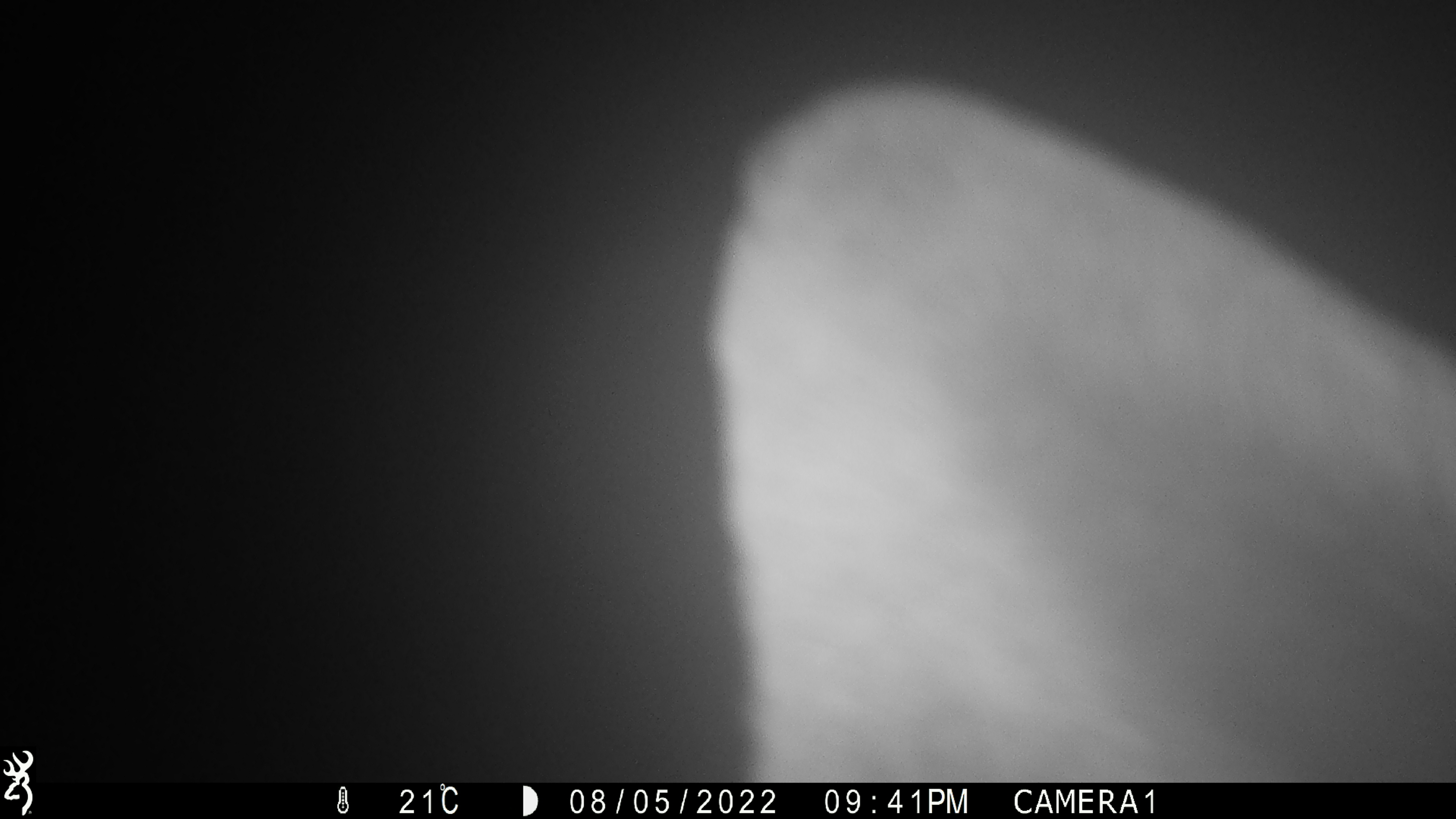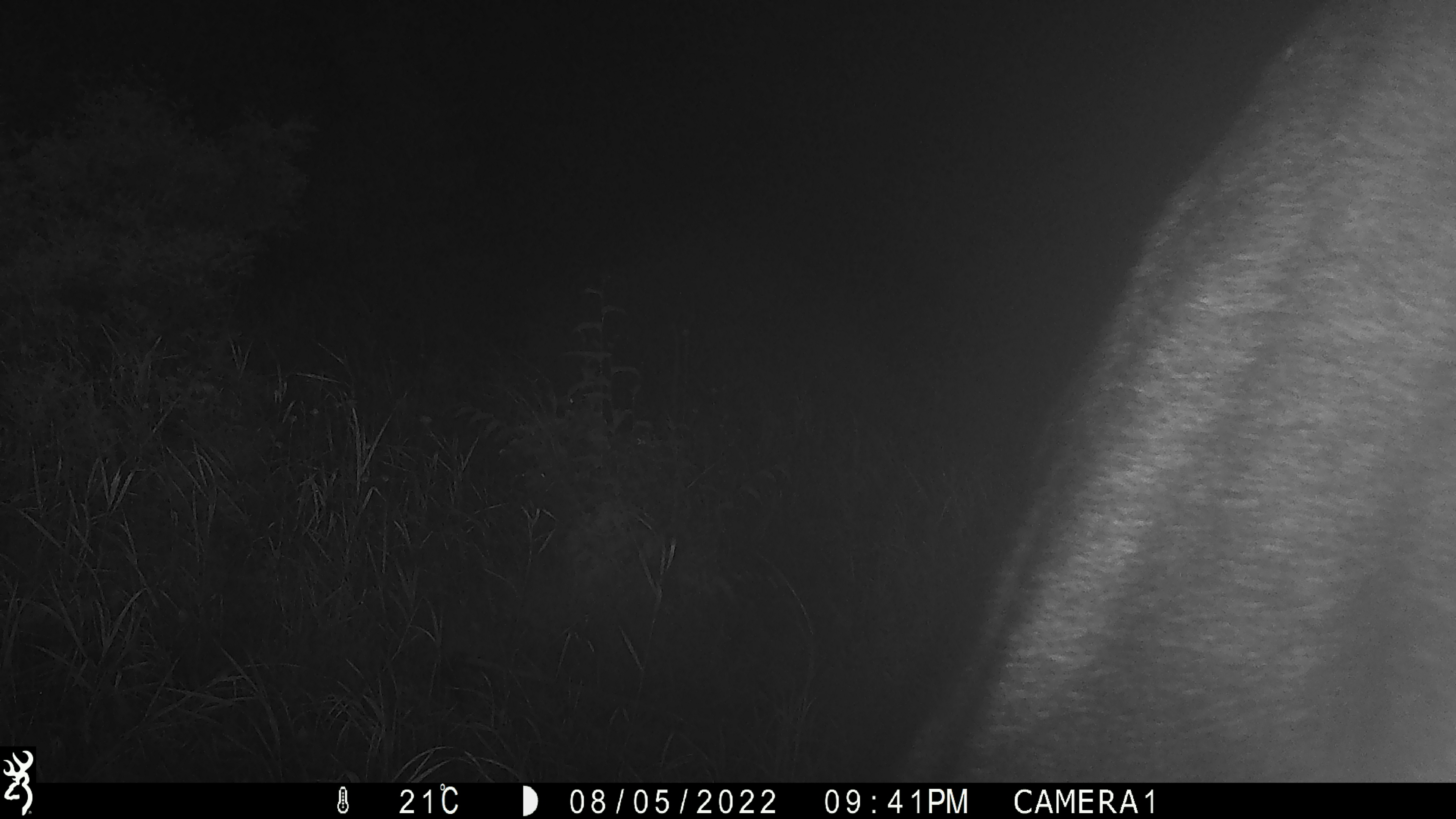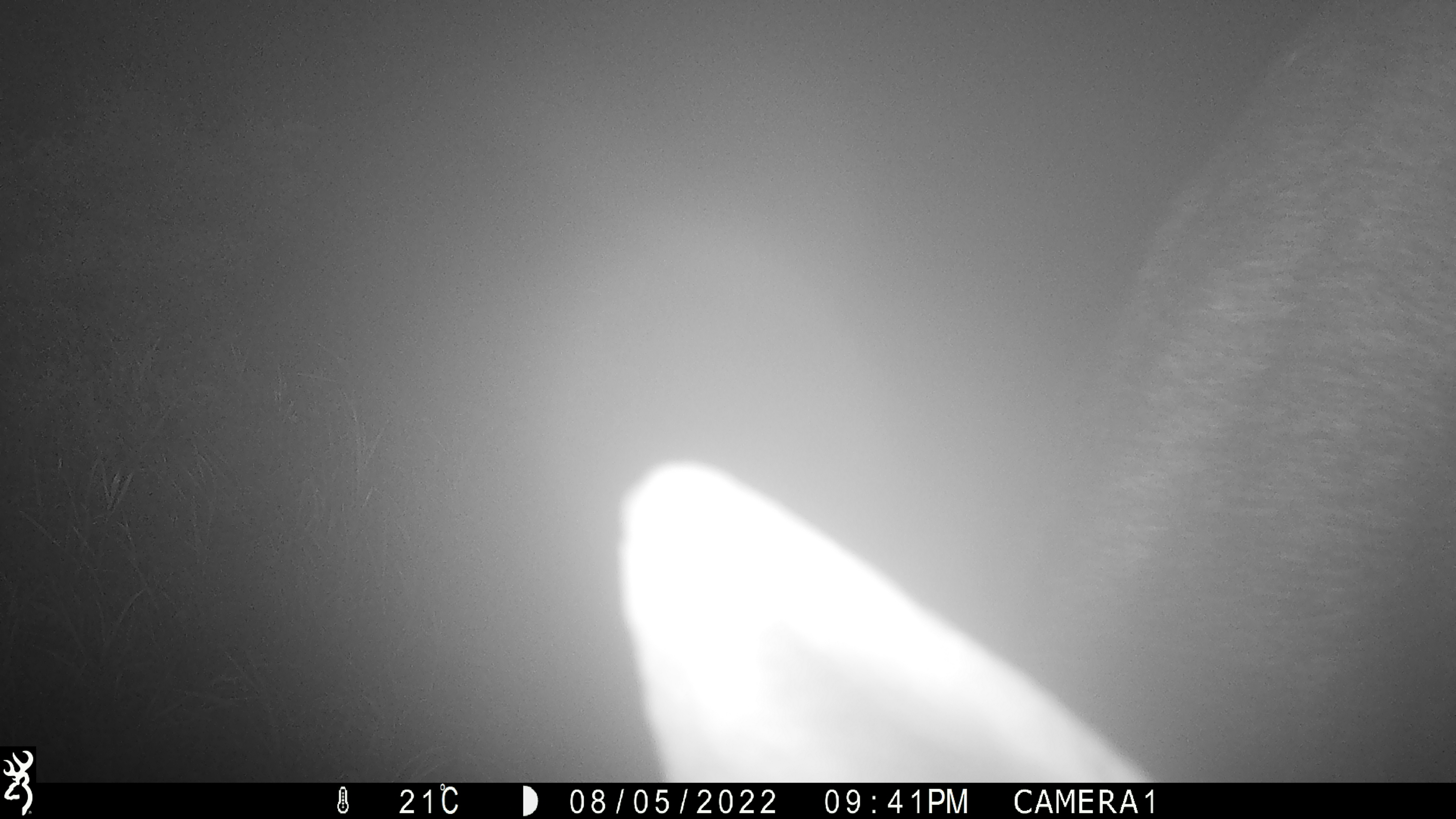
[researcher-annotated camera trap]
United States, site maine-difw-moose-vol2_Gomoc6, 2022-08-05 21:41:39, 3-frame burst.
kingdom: Animalia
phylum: Chordata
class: Mammalia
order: Artiodactyla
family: Cervidae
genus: Alces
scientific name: Alces alces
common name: moose